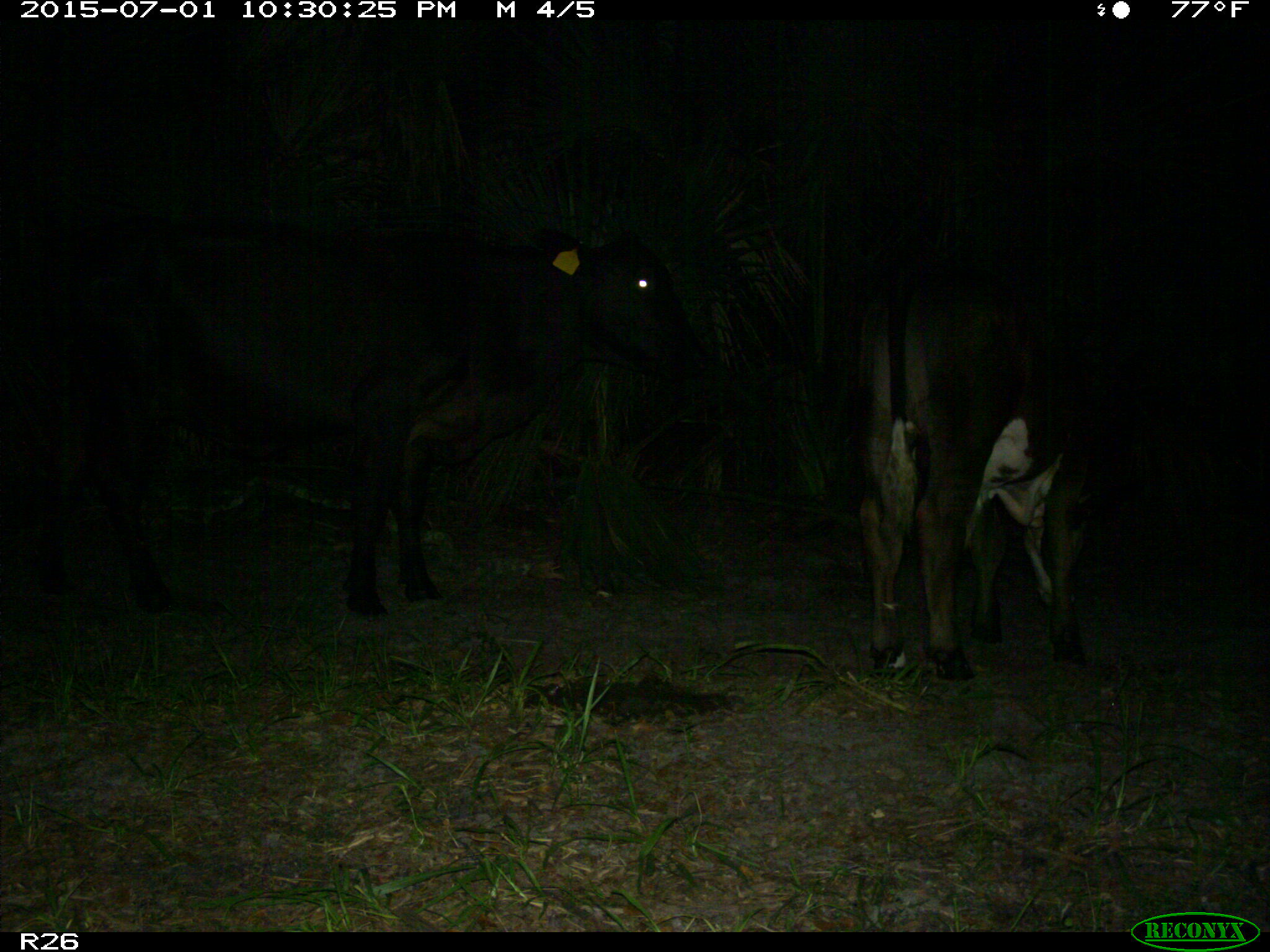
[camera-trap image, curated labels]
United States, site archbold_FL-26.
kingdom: Animalia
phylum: Chordata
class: Mammalia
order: Artiodactyla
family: Bovidae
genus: Bos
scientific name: Bos taurus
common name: domestic cow